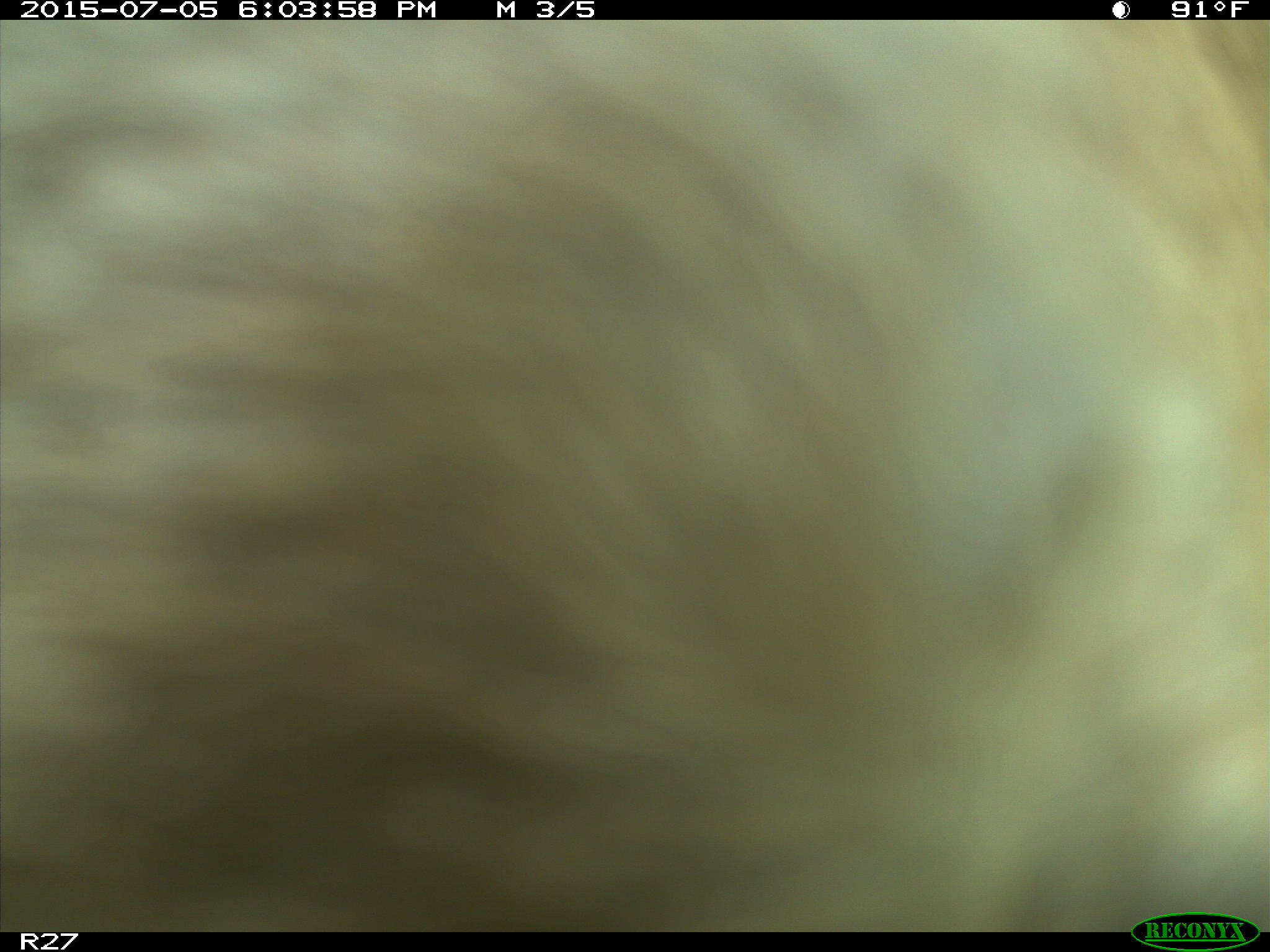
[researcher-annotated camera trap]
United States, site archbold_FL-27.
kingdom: Animalia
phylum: Chordata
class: Mammalia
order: Artiodactyla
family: Bovidae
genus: Bos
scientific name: Bos taurus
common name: domestic cow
Bos taurus (domestic cow).